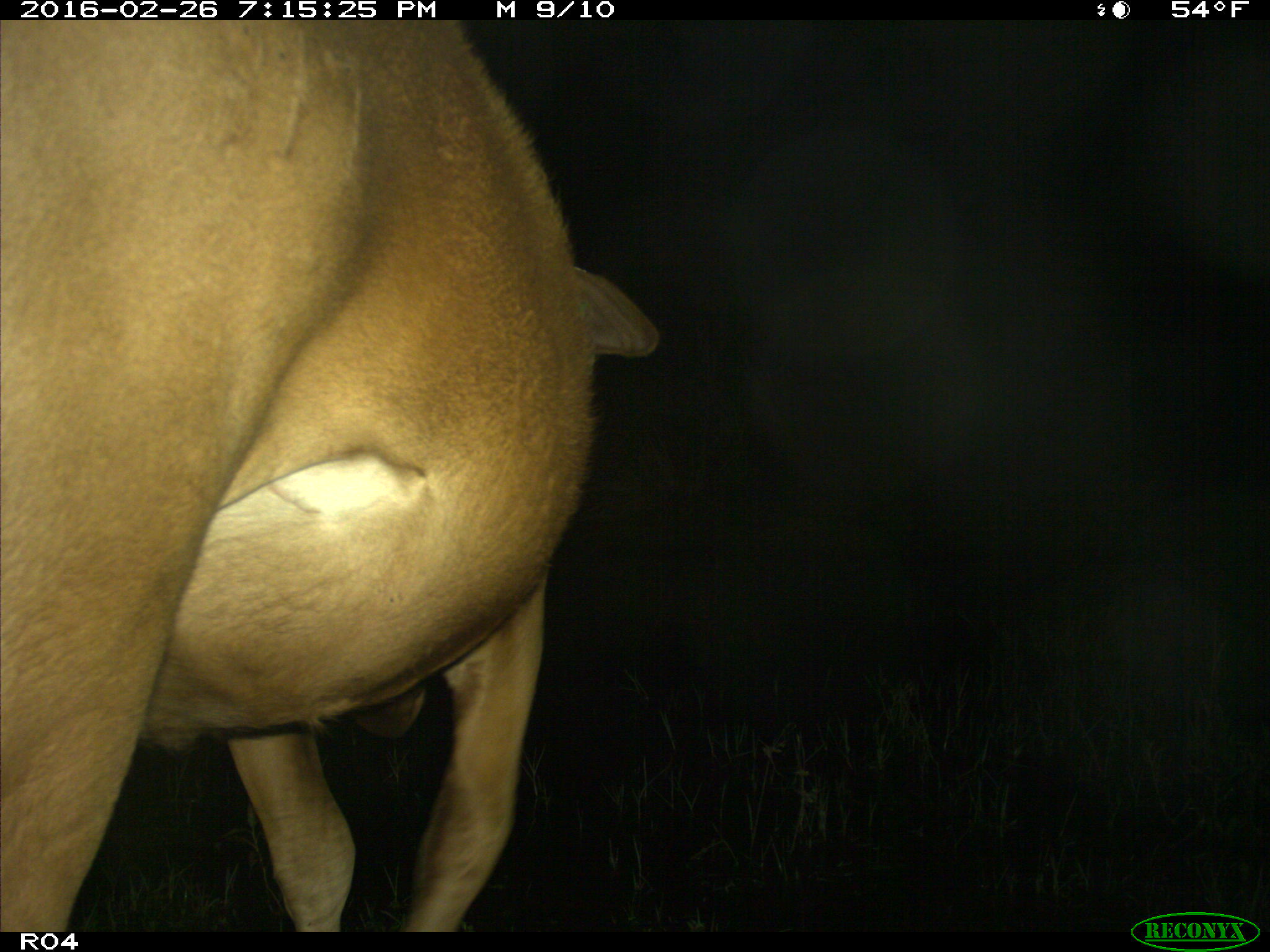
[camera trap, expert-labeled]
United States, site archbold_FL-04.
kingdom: Animalia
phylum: Chordata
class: Mammalia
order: Artiodactyla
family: Bovidae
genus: Bos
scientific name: Bos taurus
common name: domestic cow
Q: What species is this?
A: Bos taurus (domestic cow).